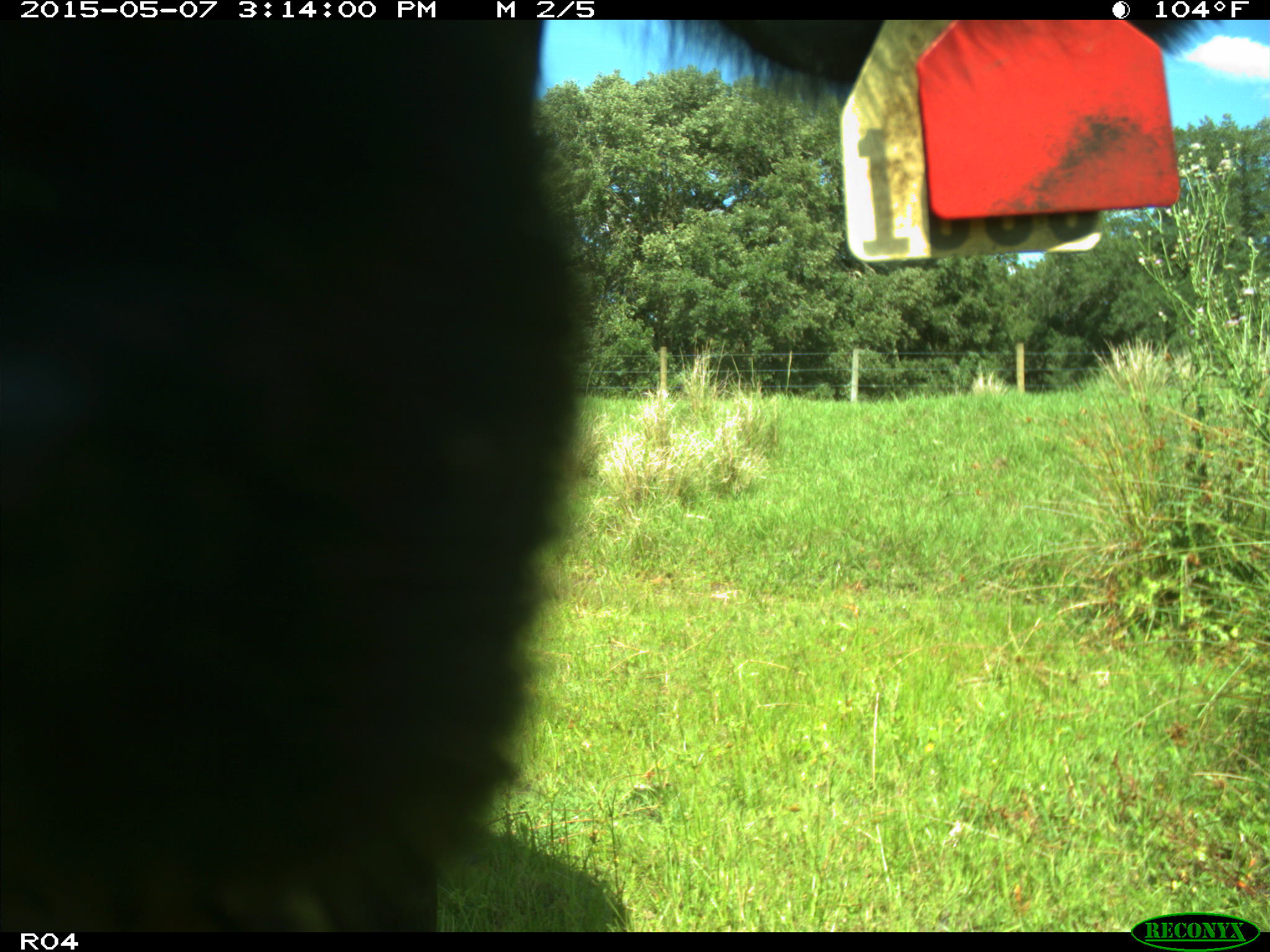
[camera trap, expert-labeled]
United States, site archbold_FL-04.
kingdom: Animalia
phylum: Chordata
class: Mammalia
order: Artiodactyla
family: Bovidae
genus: Bos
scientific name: Bos taurus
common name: domestic cow